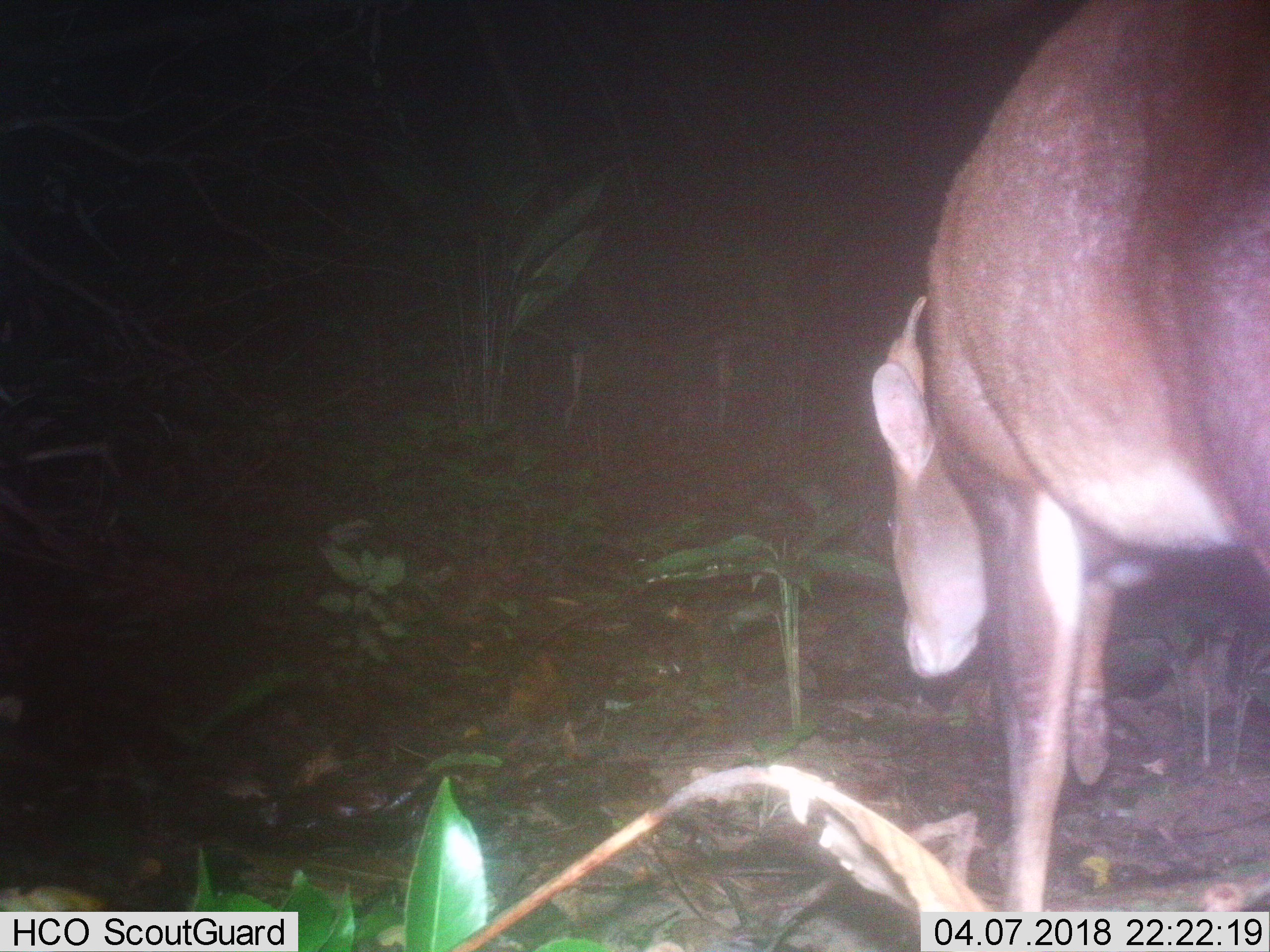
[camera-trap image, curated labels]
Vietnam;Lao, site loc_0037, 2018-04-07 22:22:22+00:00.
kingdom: Animalia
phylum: Chordata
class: Mammalia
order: Artiodactyla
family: Cervidae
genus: Muntiacus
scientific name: Muntiacus vuquangensis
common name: large-antlered muntjac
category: large antlered muntjac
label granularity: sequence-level